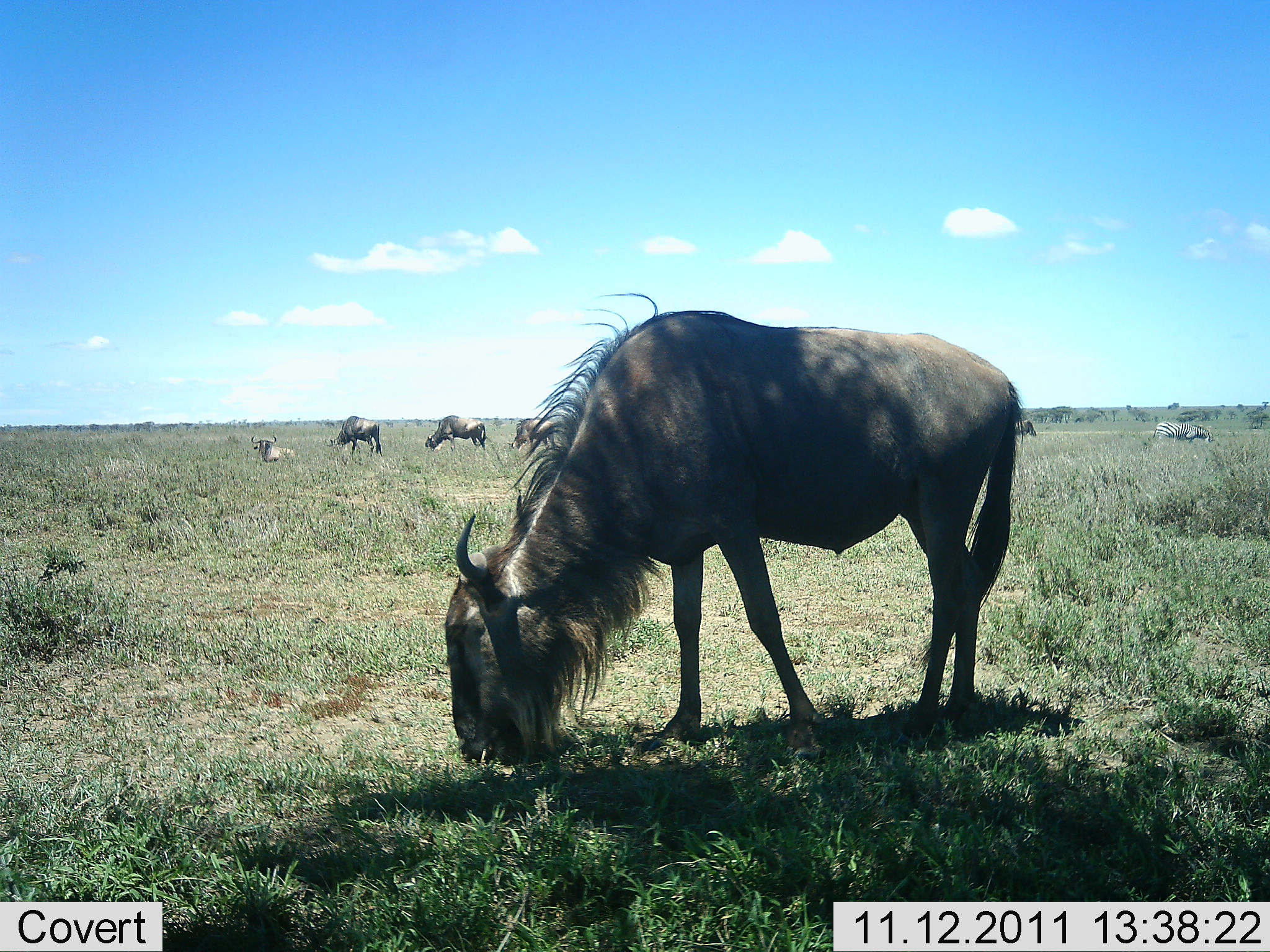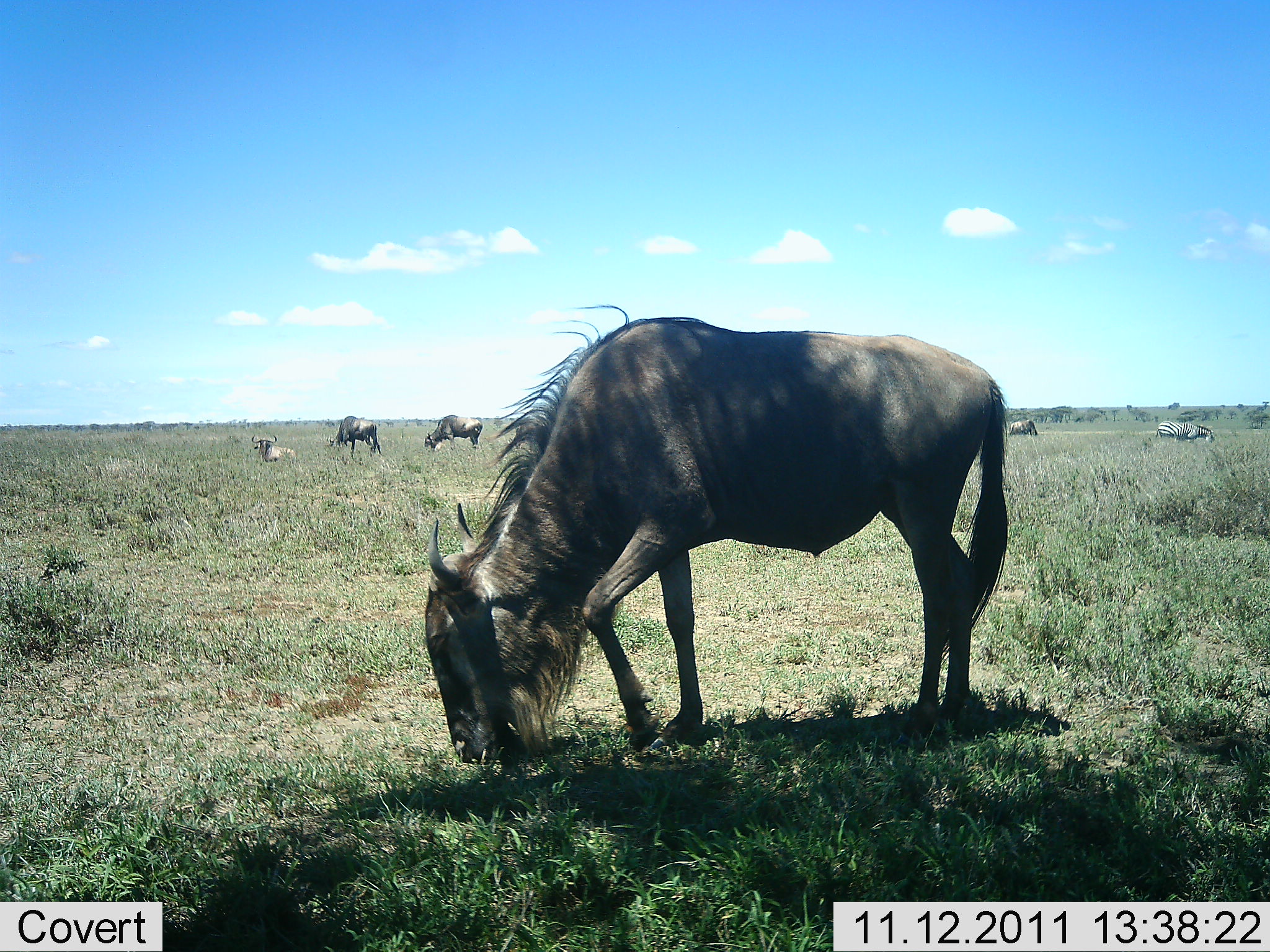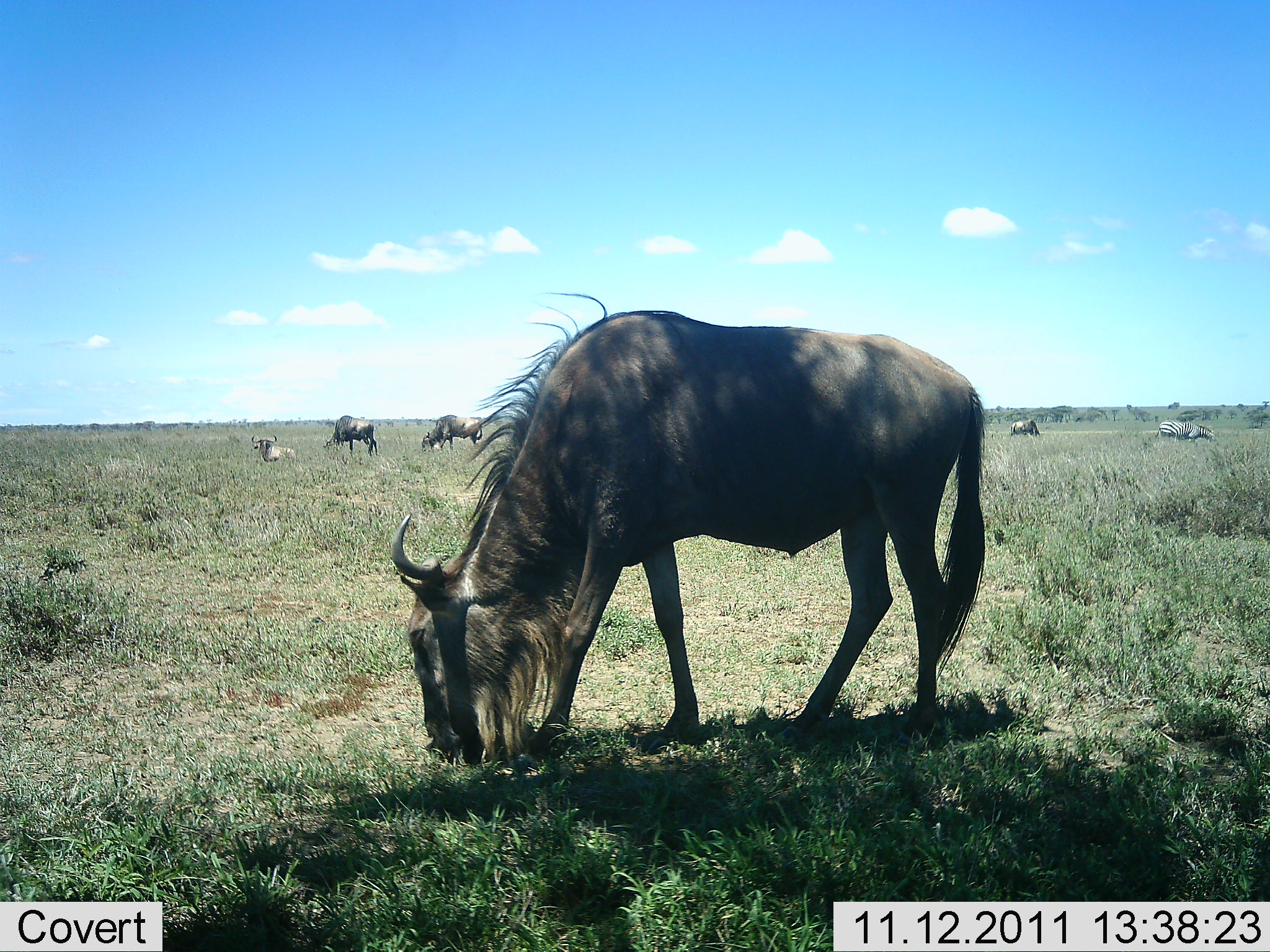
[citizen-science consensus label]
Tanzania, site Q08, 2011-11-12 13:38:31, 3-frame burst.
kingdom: Animalia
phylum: Chordata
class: Mammalia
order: Artiodactyla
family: Bovidae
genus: Connochaetes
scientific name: Connochaetes taurinus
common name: blue wildebeest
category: wildebeest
Wildebeest (blue wildebeest) (Connochaetes taurinus), count 5. Behavior (volunteer vote fractions): standing 33%, resting 38%, moving 5%, interacting 0%. Young present (vote fraction): 0%. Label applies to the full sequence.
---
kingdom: Animalia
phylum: Chordata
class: Mammalia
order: Perissodactyla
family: Equidae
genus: Equus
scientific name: Equus quagga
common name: plains zebra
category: zebra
Zebra (plains zebra) (Equus quagga), count 1. Behavior (volunteer vote fractions): standing 42%, resting 0%, moving 0%, interacting 0%. Young present (vote fraction): 0%. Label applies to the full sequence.